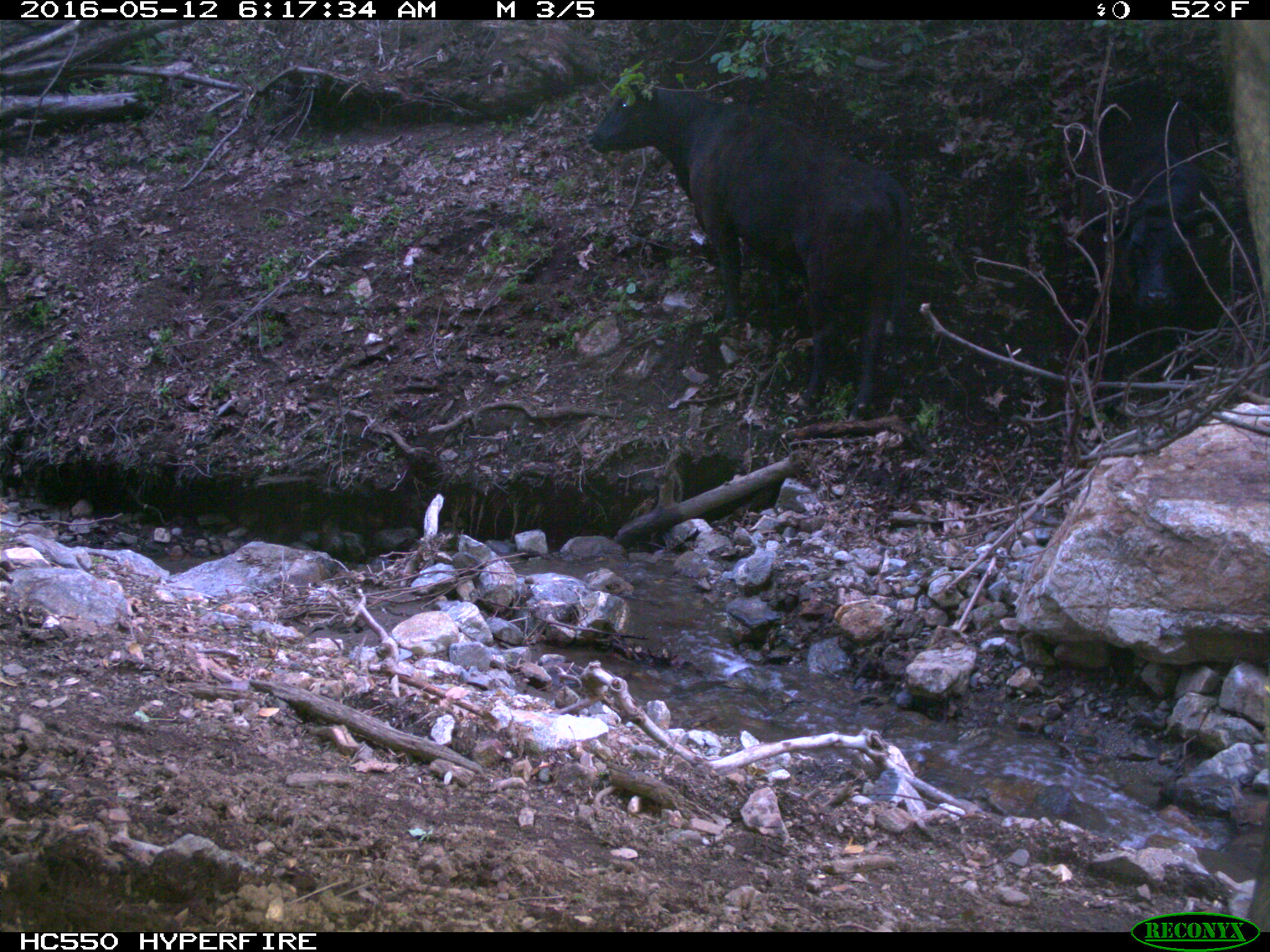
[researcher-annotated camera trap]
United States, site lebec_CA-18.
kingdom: Animalia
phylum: Chordata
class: Mammalia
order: Artiodactyla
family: Bovidae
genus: Bos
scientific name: Bos taurus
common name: domestic cow